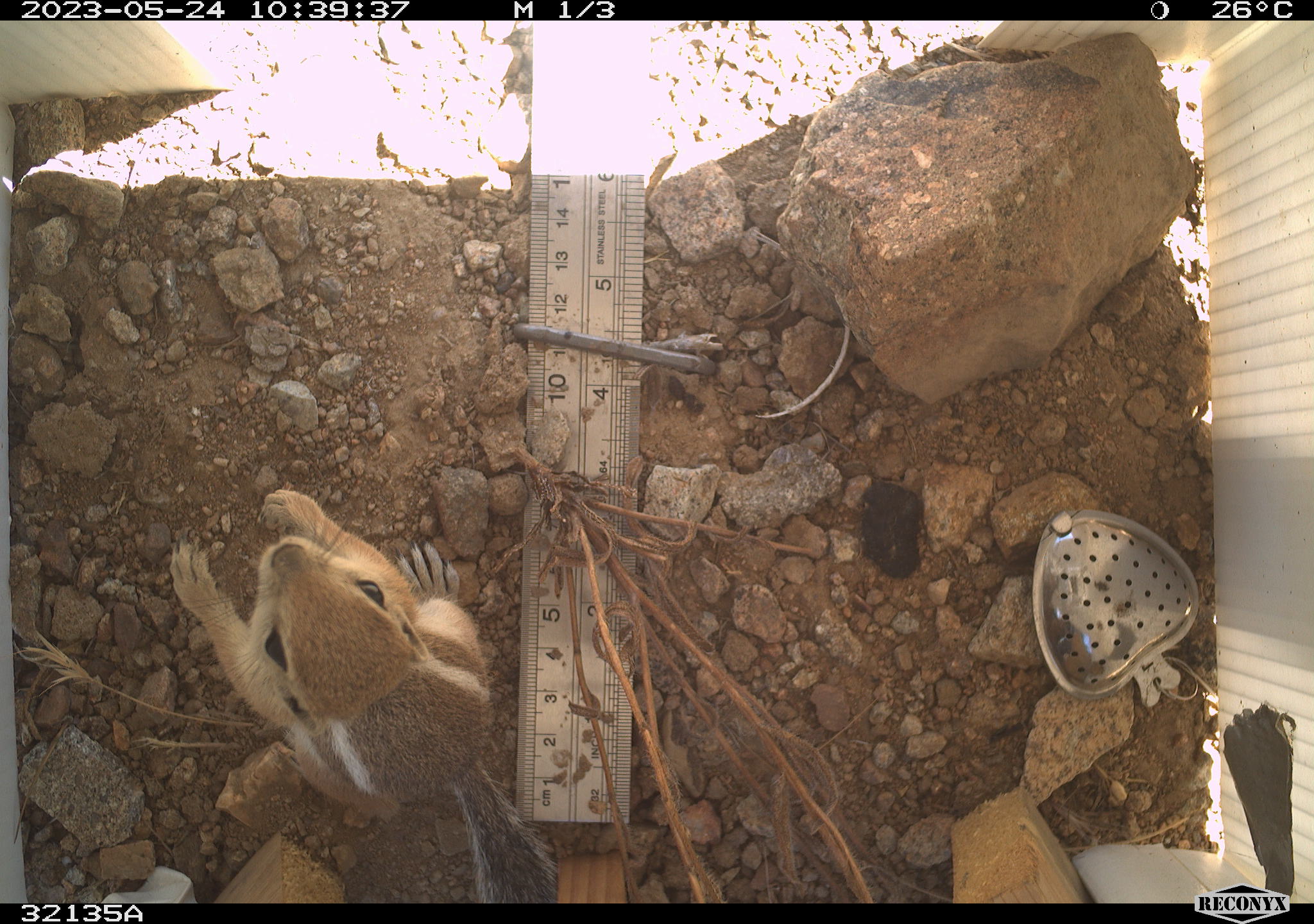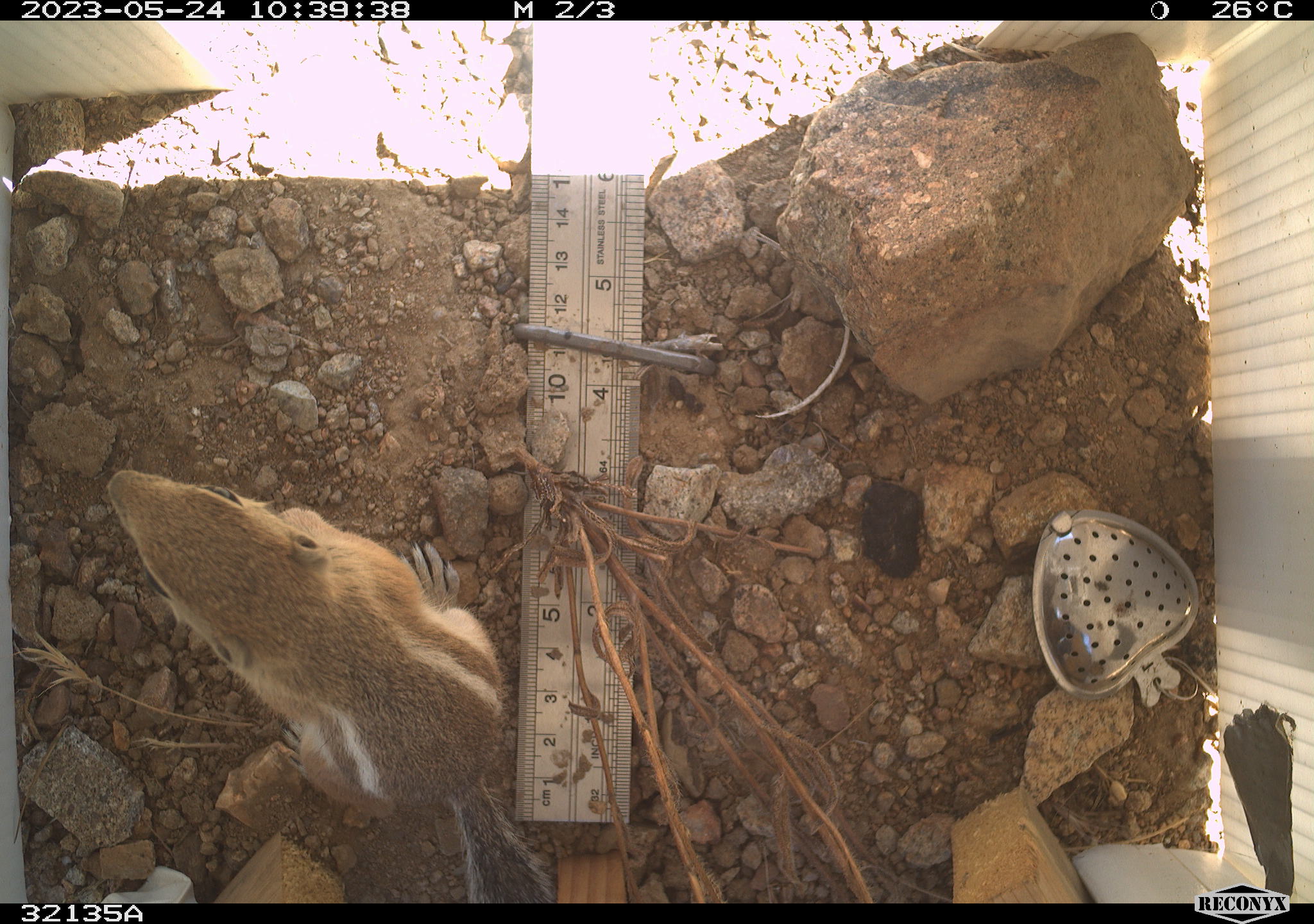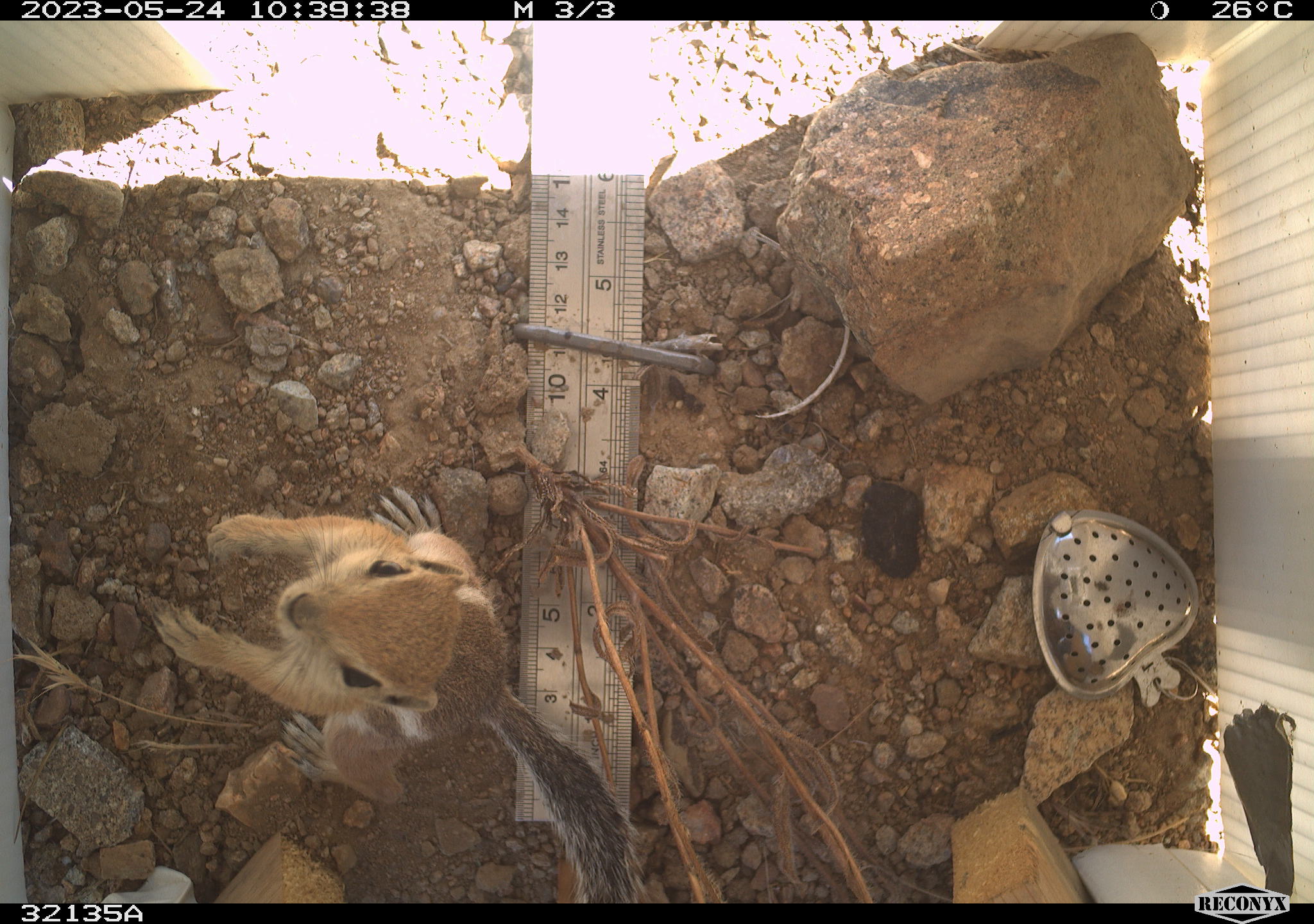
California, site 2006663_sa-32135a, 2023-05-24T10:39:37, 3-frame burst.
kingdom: Animalia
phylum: Chordata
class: Mammalia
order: Rodentia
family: Sciuridae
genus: Ammospermophilus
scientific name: Ammospermophilus leucurus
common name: white-tailed antelope squirrel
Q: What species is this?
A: White-tailed antelope squirrel (Ammospermophilus leucurus).